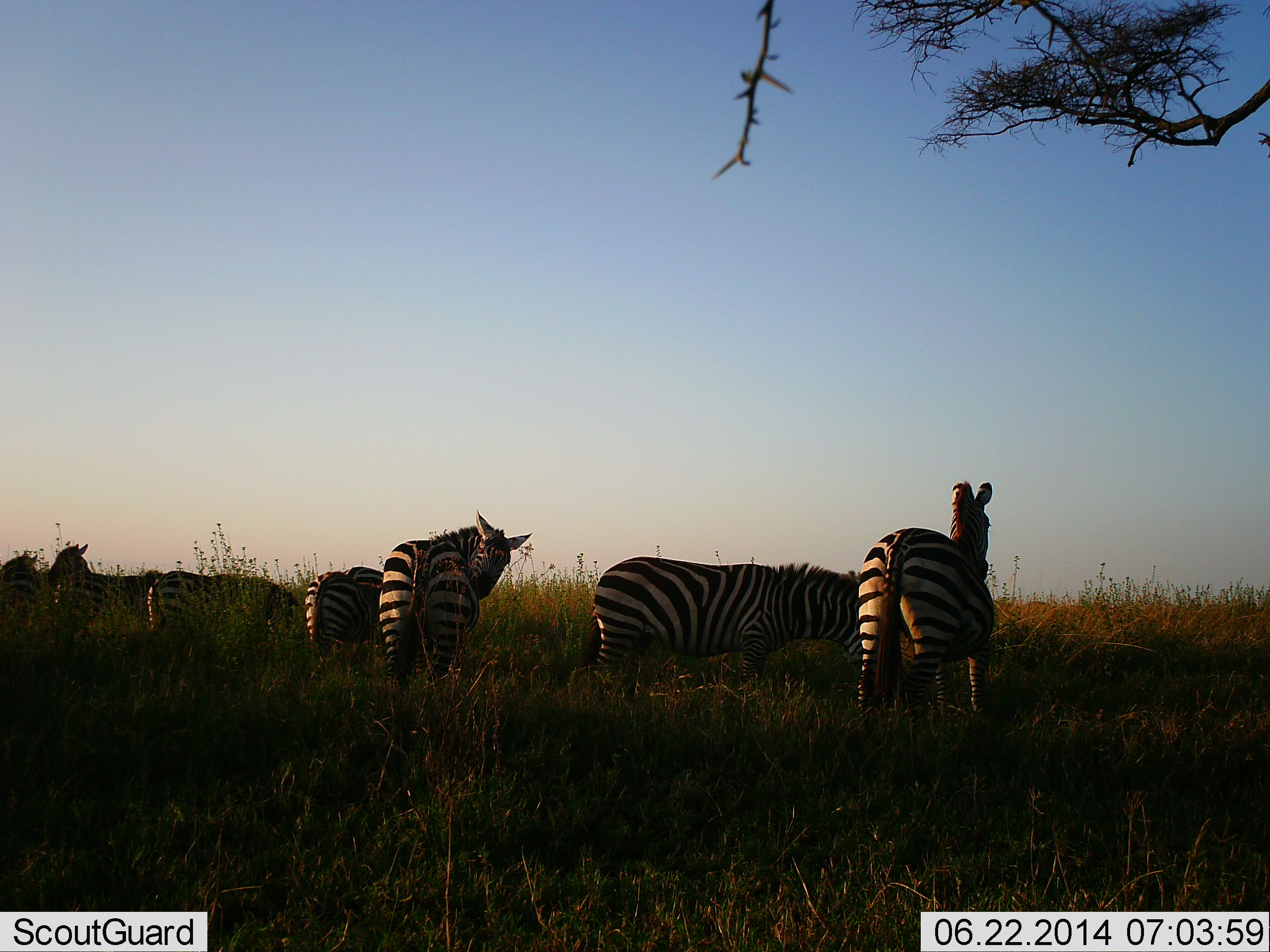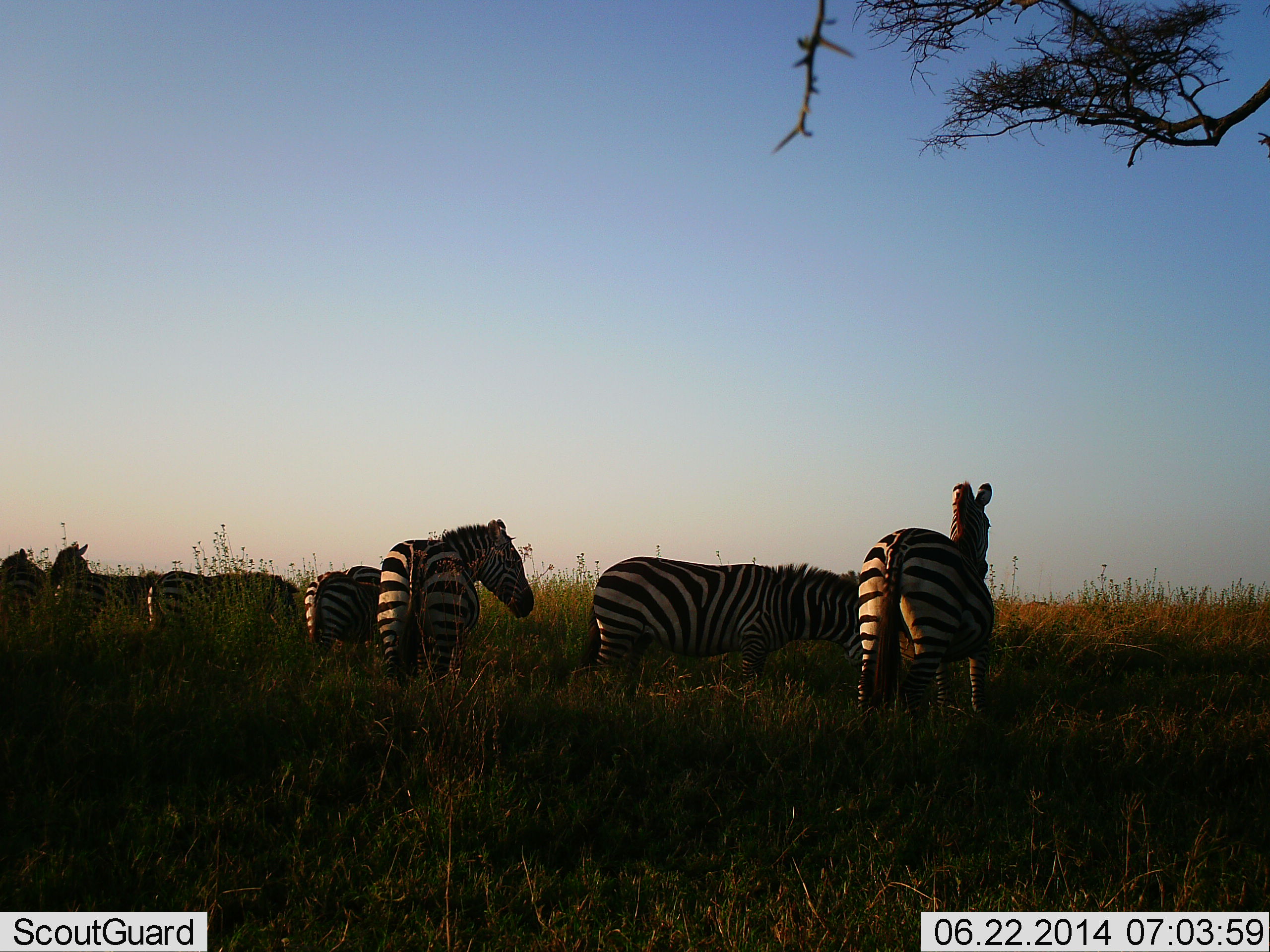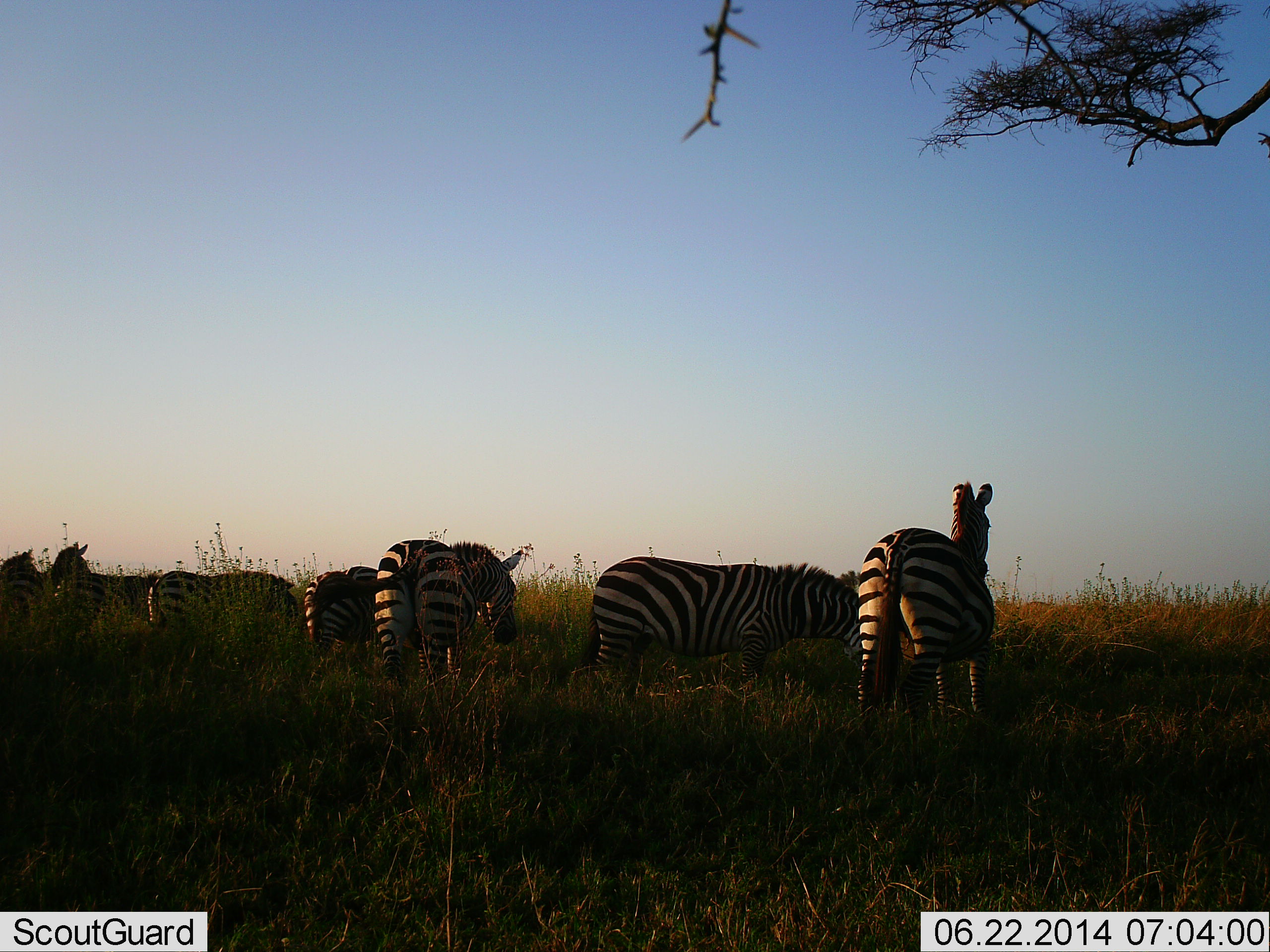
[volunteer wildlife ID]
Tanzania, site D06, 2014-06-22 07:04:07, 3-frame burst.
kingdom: Animalia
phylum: Chordata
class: Mammalia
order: Perissodactyla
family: Equidae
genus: Equus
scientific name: Equus quagga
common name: plains zebra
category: zebra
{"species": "zebra (plains zebra) (Equus quagga)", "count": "7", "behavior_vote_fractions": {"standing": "91%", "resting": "0%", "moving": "0%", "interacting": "0%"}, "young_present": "0%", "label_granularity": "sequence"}